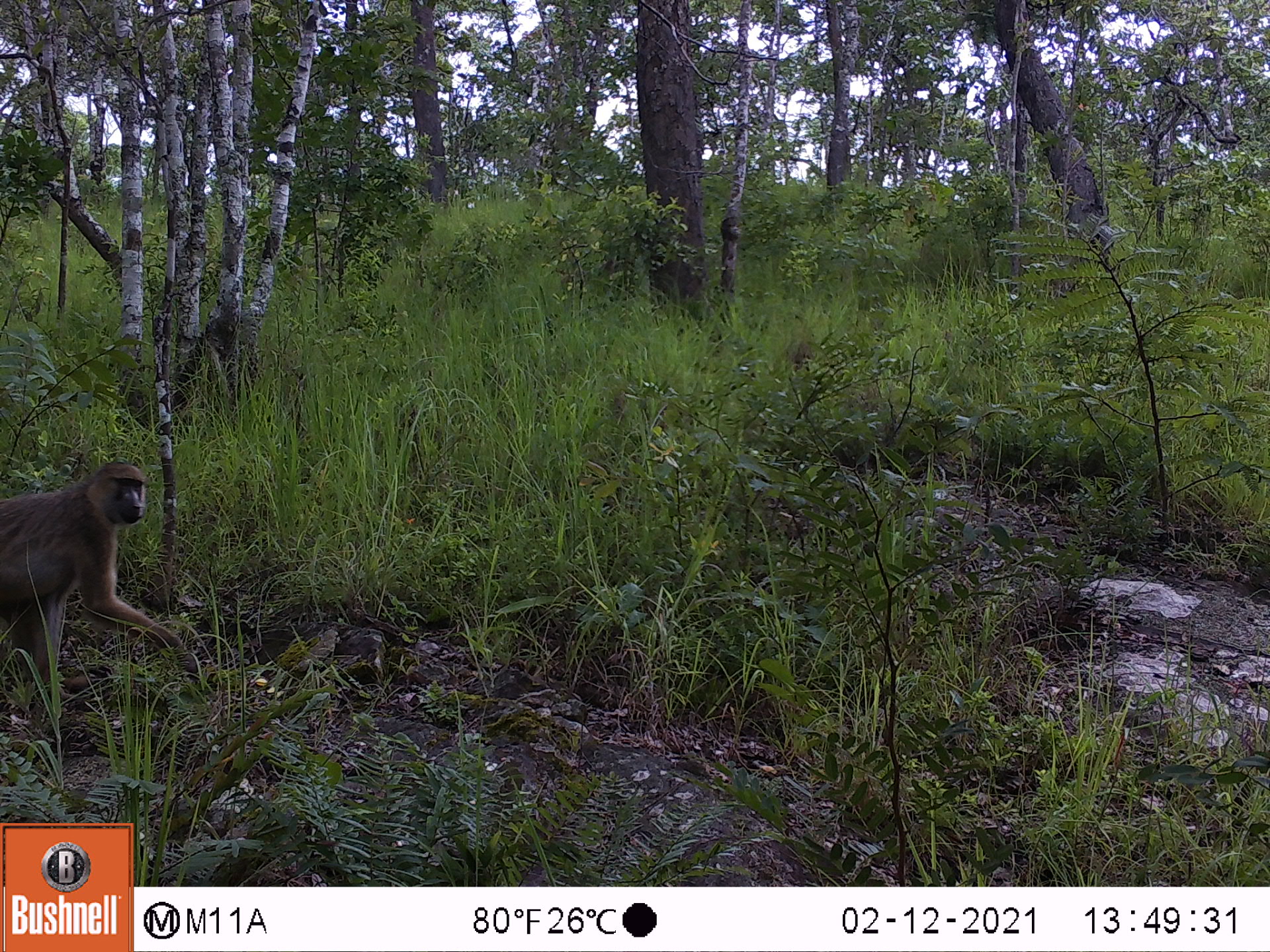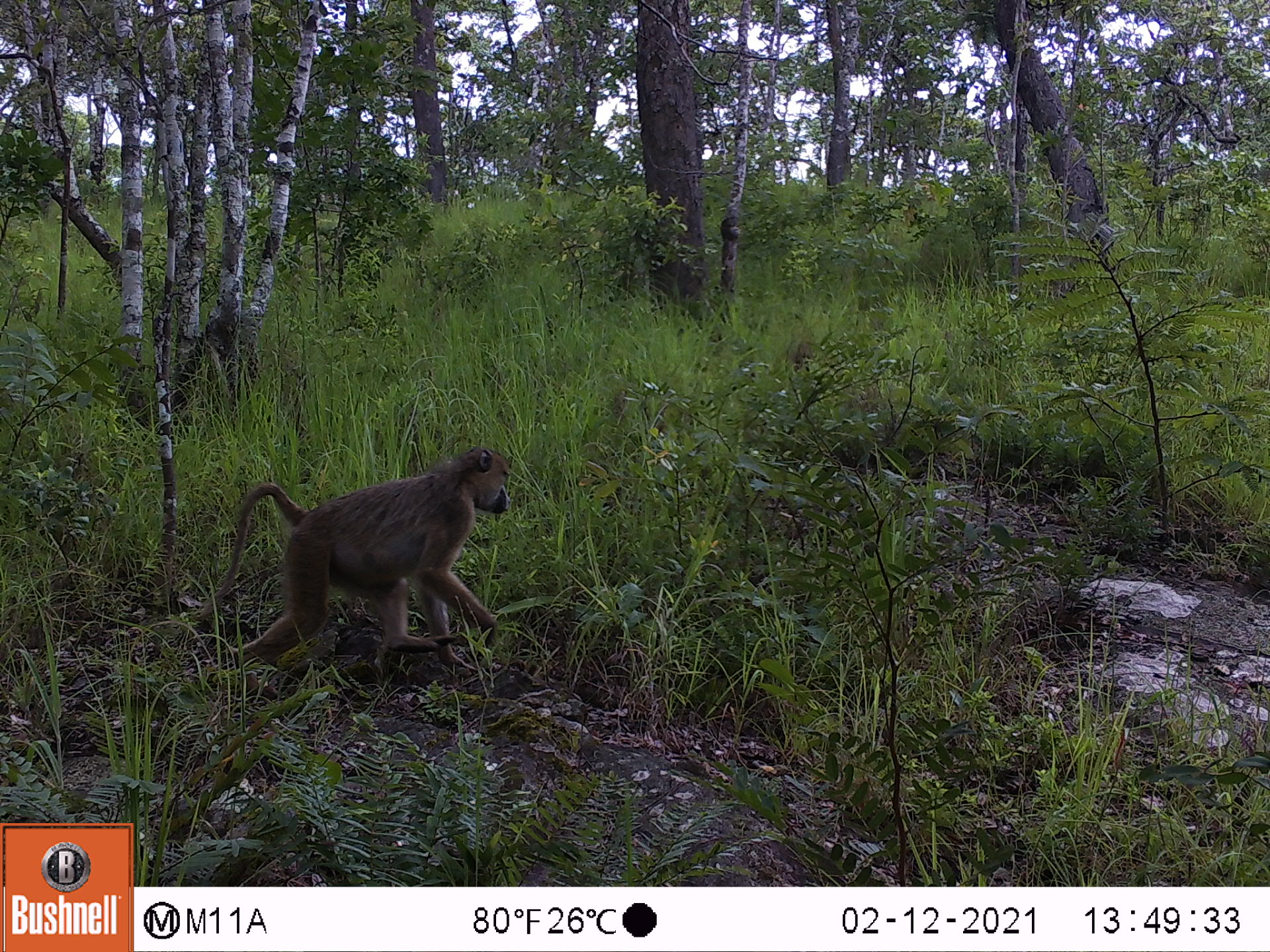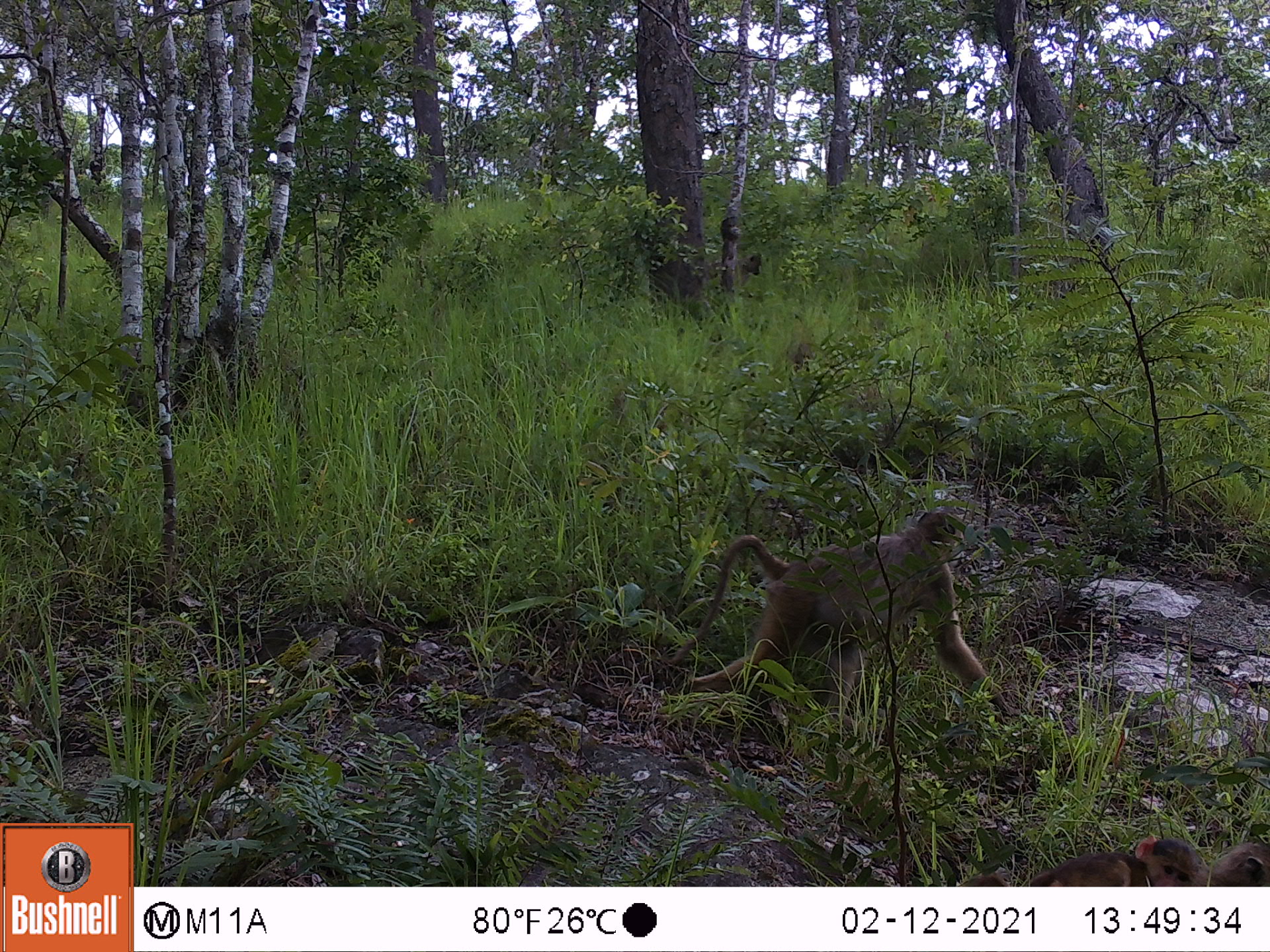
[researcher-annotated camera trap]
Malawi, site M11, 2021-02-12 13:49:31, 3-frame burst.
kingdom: Animalia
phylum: Chordata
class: Mammalia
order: Primates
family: Cercopithecidae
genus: Papio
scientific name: Papio cynocephalus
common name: yellow baboon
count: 1